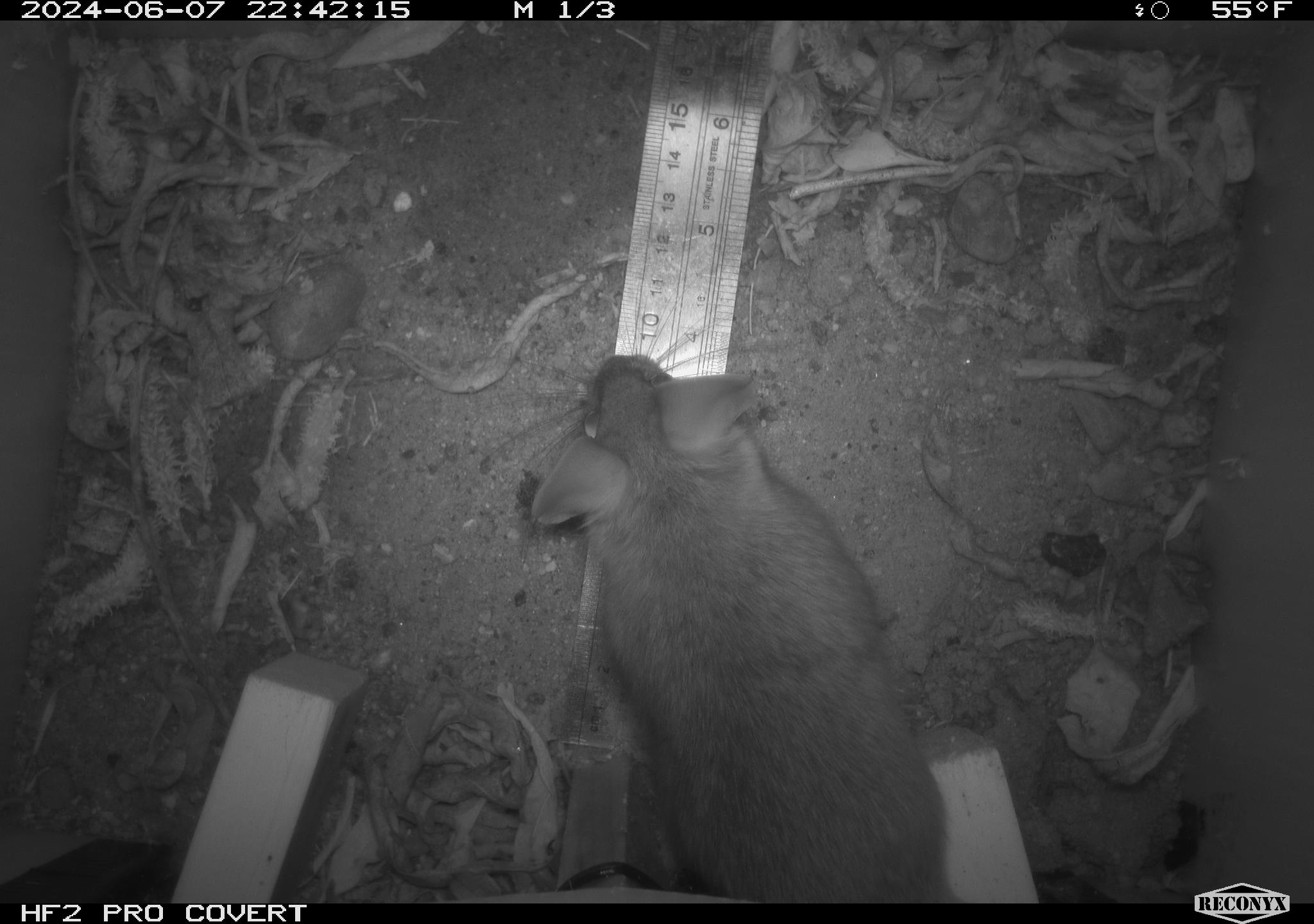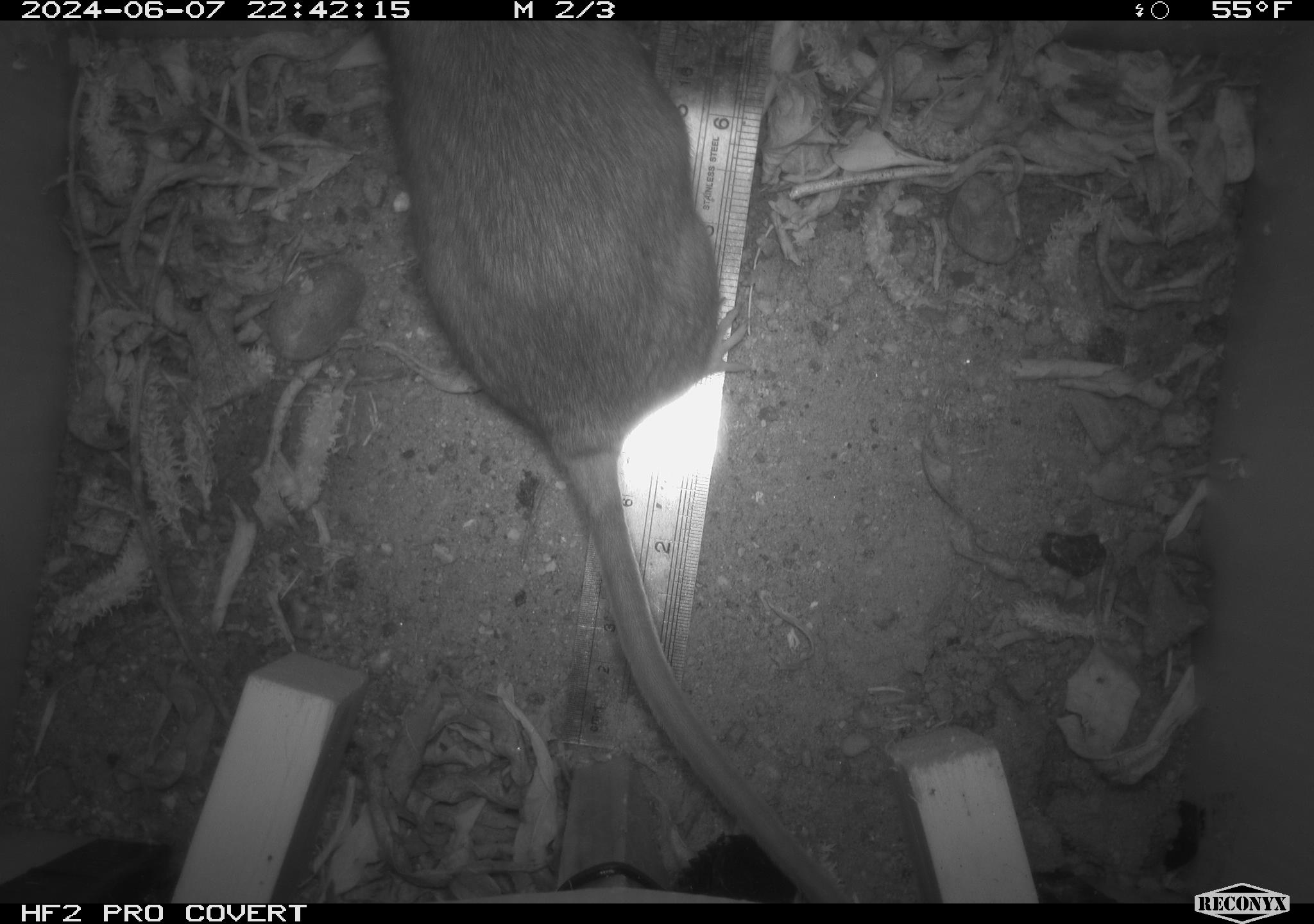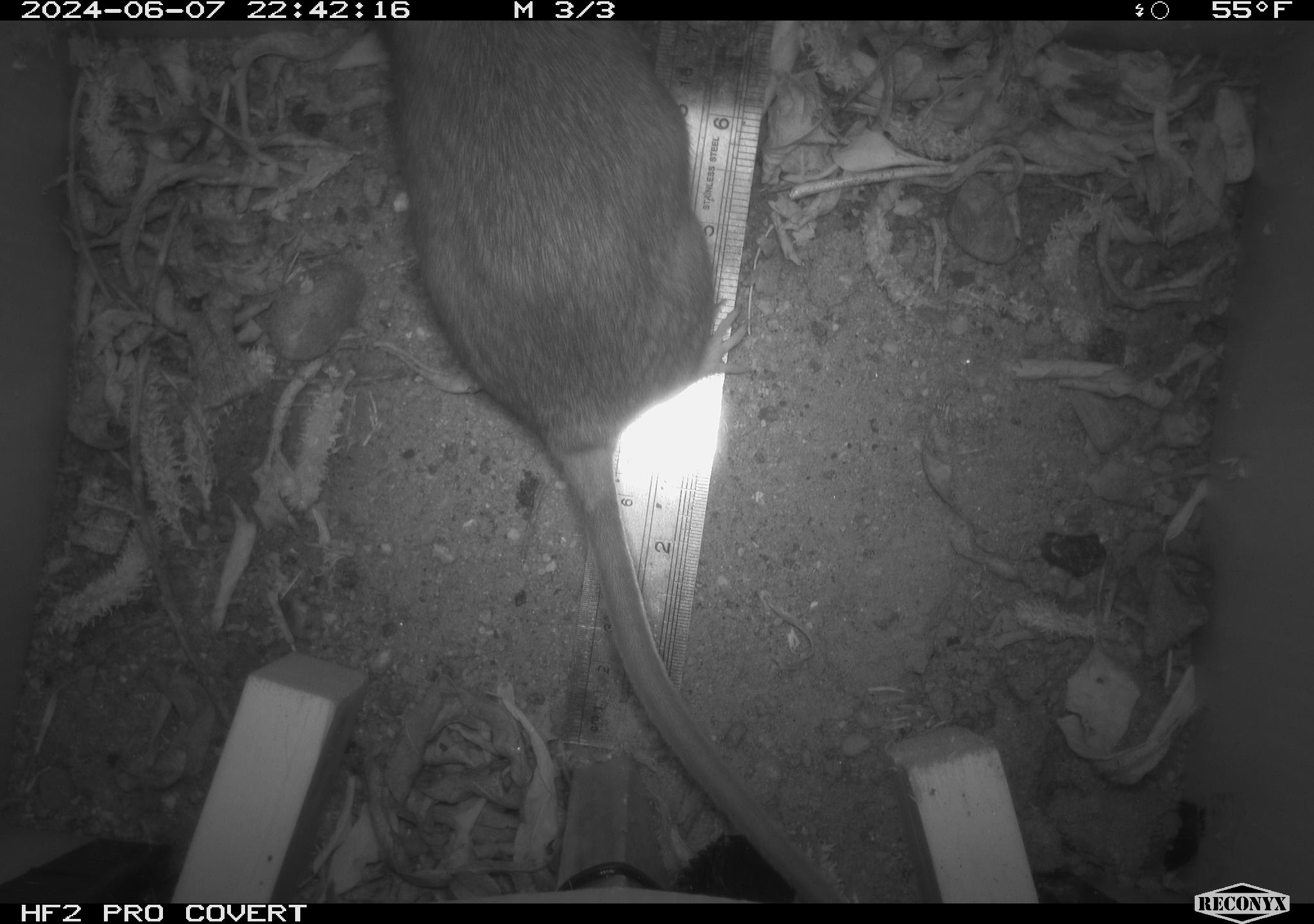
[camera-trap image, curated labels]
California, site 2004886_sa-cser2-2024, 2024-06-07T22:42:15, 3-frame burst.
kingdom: Animalia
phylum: Chordata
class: Mammalia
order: Rodentia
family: Muridae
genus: Rattus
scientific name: Rattus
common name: rat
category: rattus species